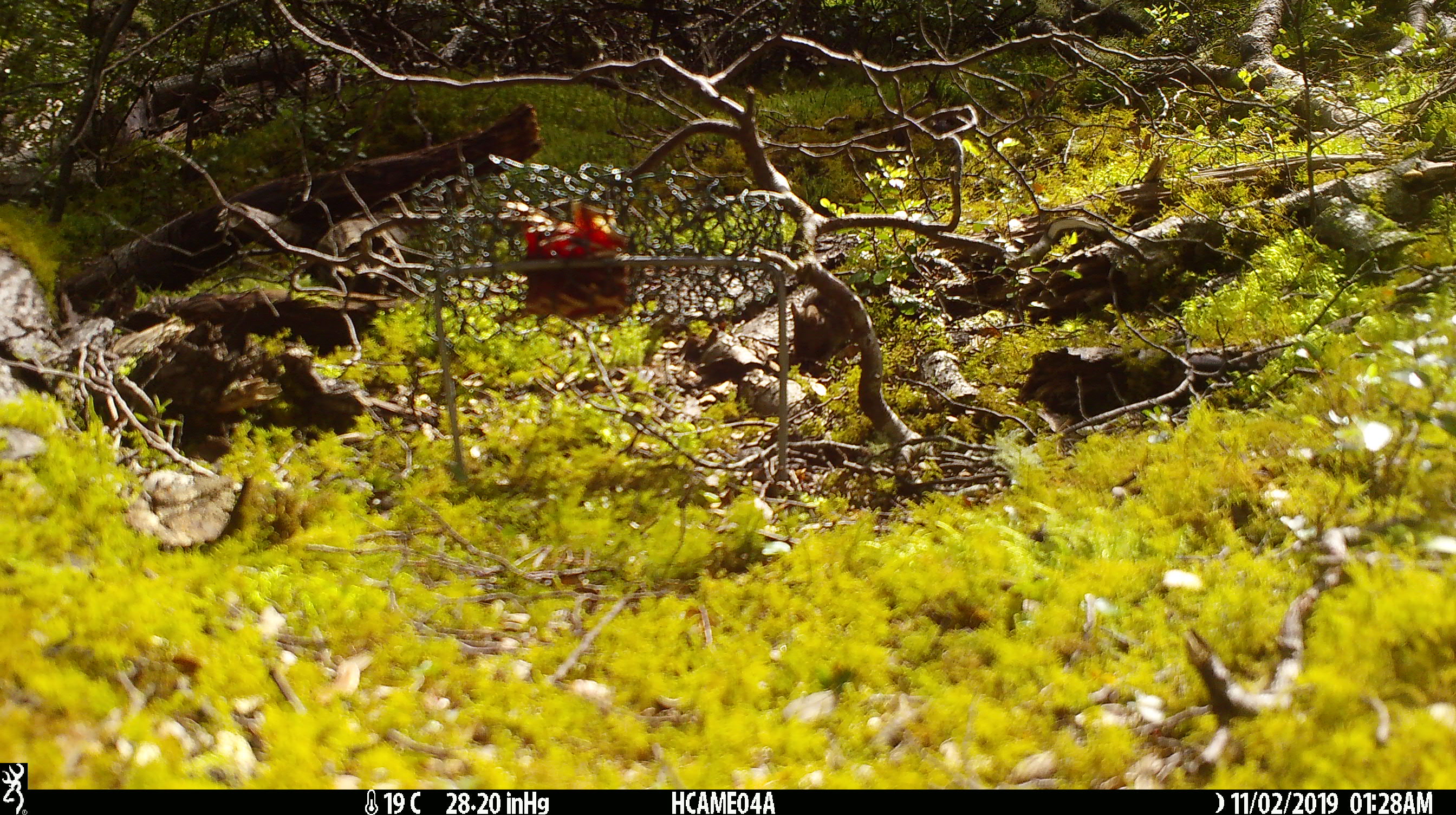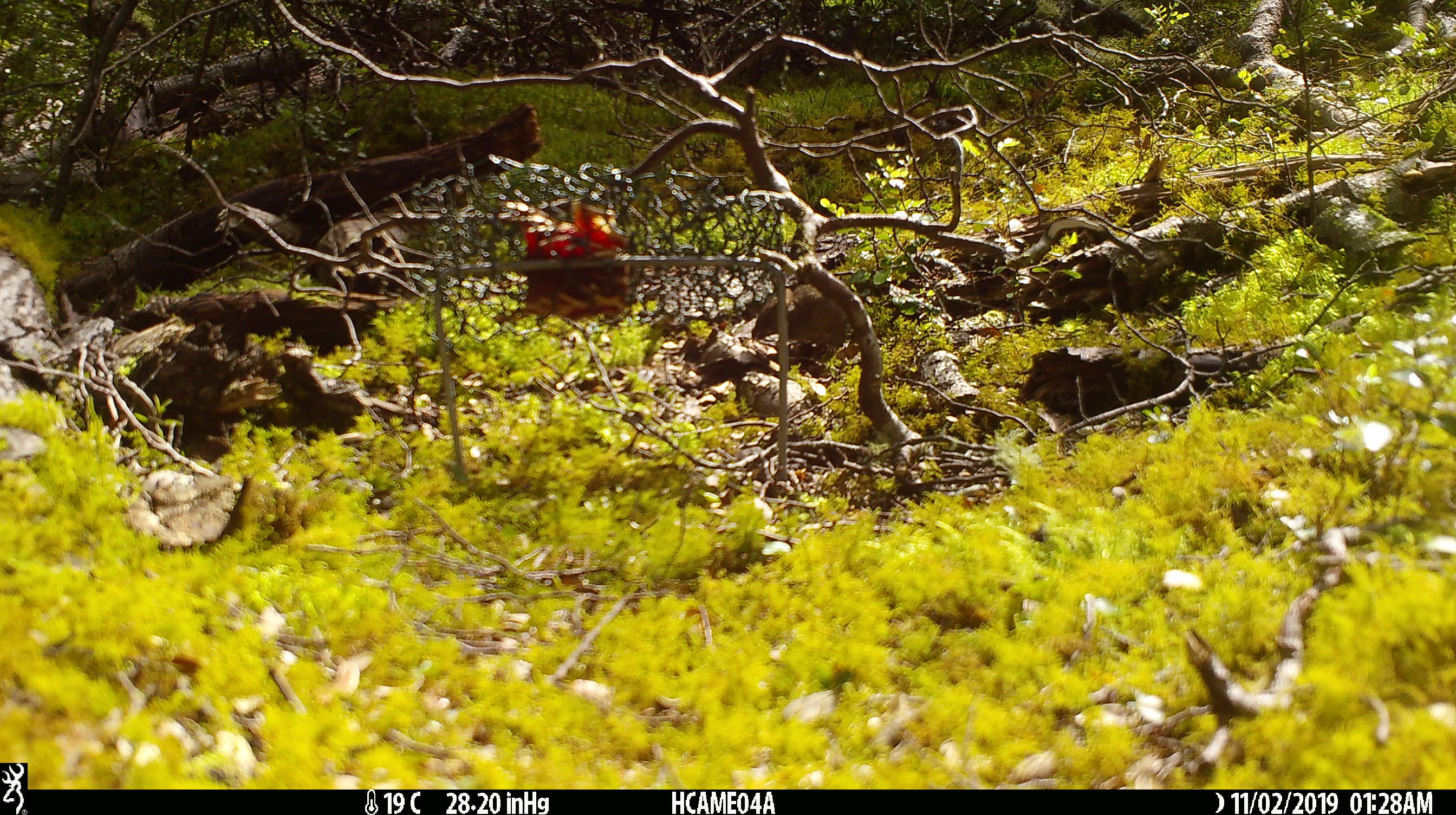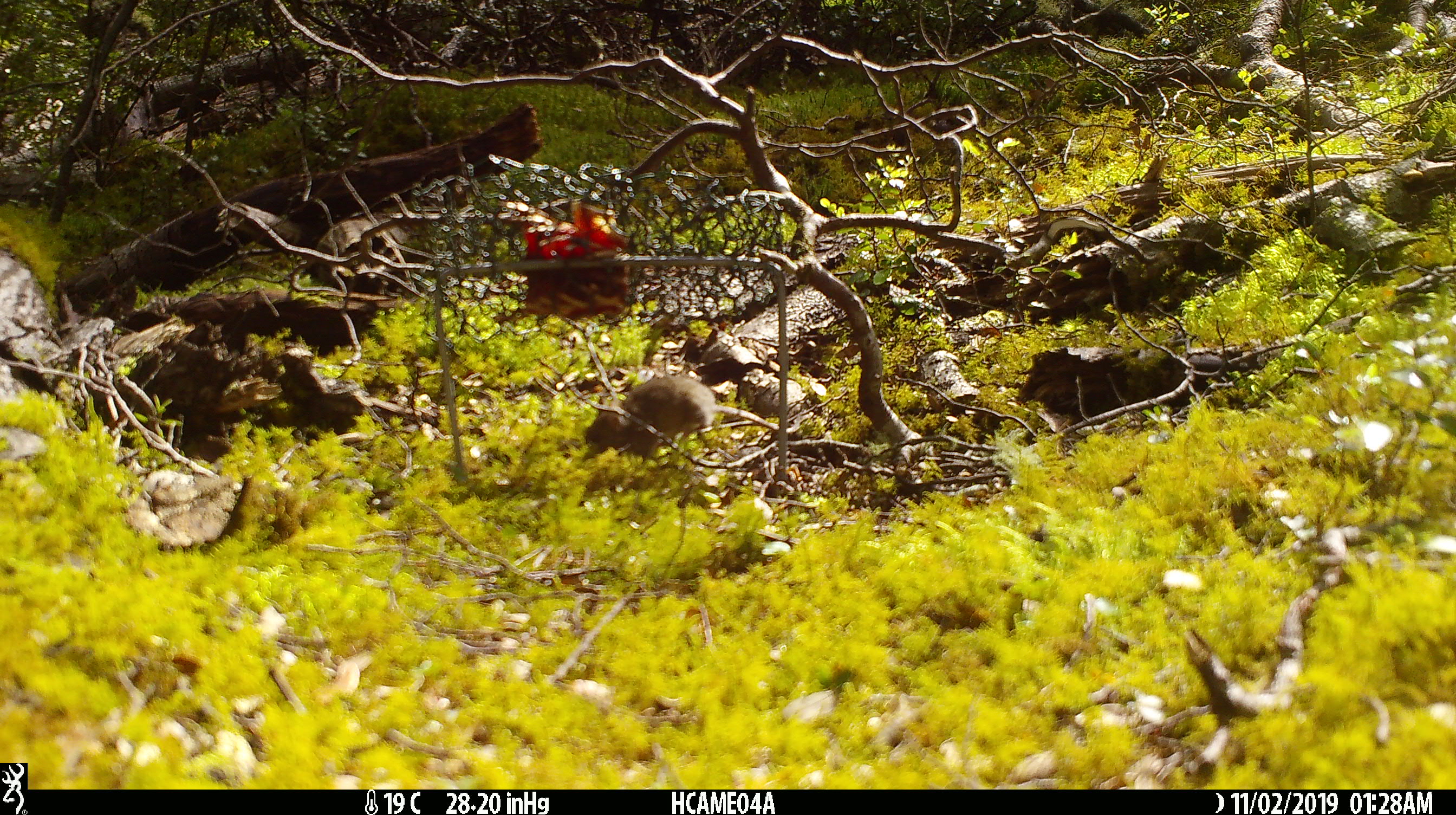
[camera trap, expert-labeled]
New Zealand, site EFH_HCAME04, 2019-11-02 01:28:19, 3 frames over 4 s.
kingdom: Animalia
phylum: Chordata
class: Mammalia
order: Rodentia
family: Muridae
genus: Mus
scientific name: Mus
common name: mouse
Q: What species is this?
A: Mouse (Mus).